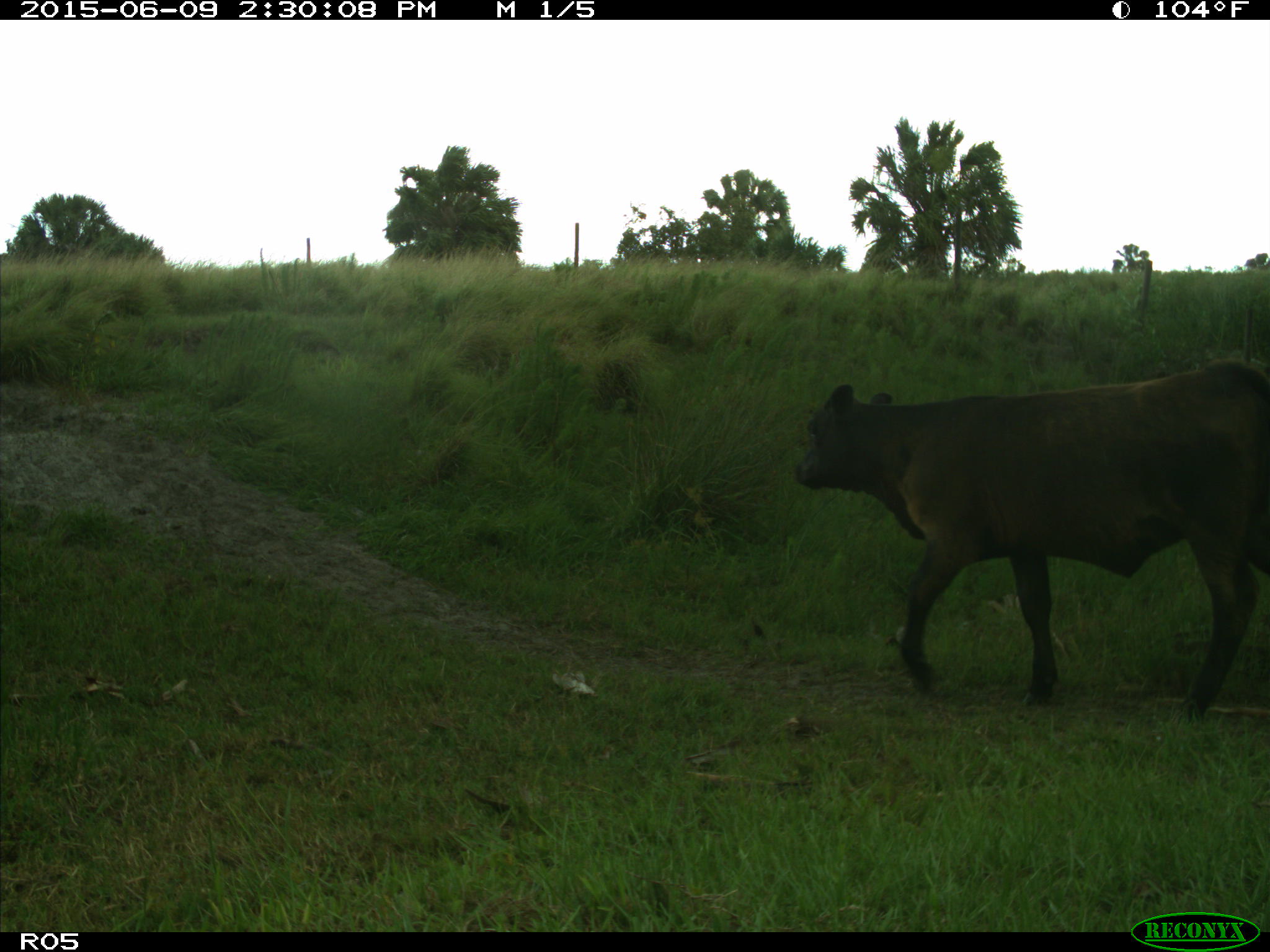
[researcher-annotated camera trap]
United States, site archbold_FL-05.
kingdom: Animalia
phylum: Chordata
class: Mammalia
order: Artiodactyla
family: Bovidae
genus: Bos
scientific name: Bos taurus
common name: domestic cow